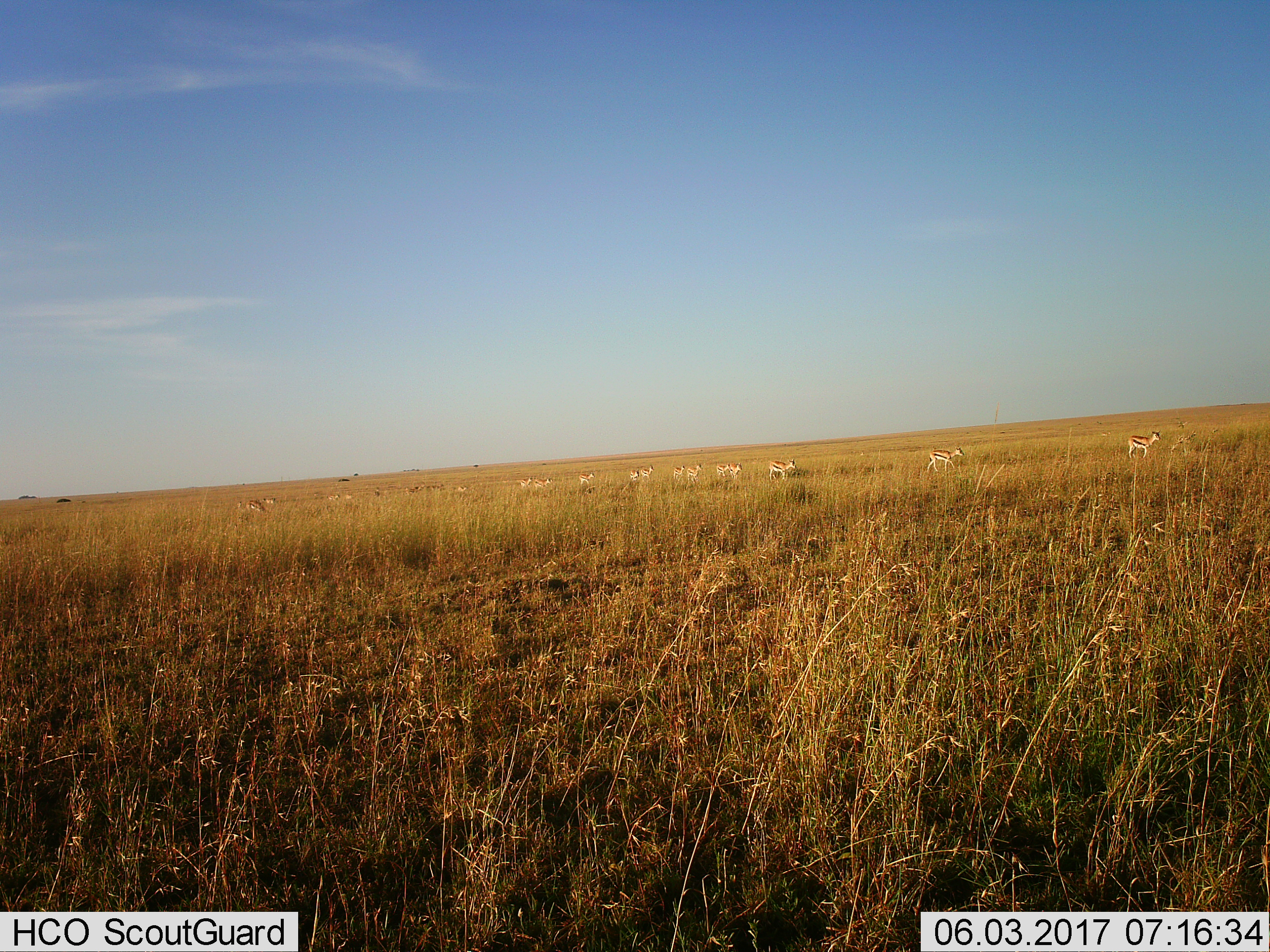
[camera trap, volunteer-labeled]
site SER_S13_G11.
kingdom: Animalia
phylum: Chordata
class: Mammalia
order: Artiodactyla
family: Bovidae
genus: Eudorcas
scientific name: Eudorcas thomsonii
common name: thomson's gazelle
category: gazellethomsons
Gazellethomsons (thomson's gazelle) (Eudorcas thomsonii), count 11-50. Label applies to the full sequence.